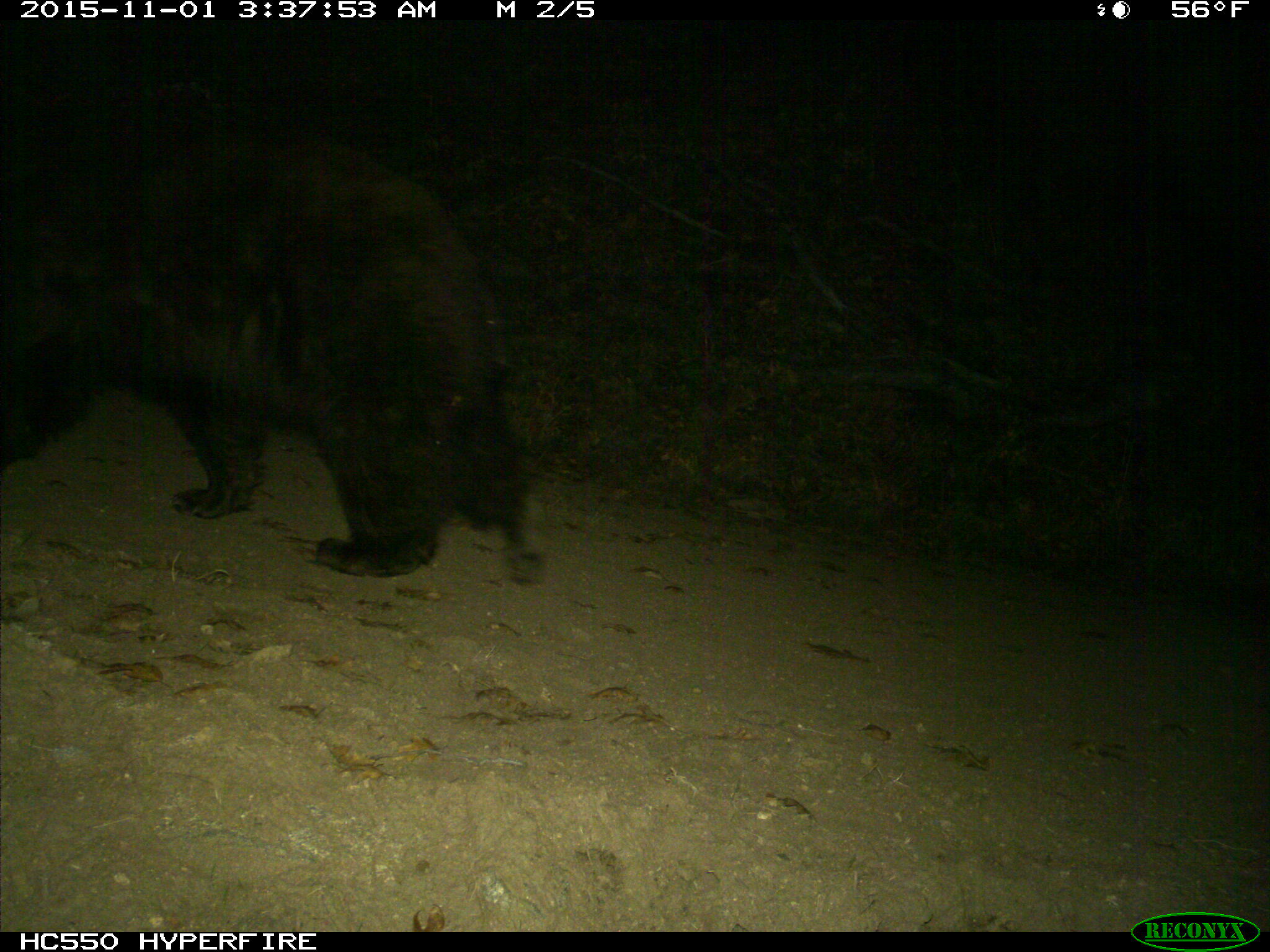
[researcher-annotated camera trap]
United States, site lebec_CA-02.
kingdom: Animalia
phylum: Chordata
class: Mammalia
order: Carnivora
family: Ursidae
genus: Ursus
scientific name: Ursus americanus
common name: american black bear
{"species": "Ursus americanus (american black bear)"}